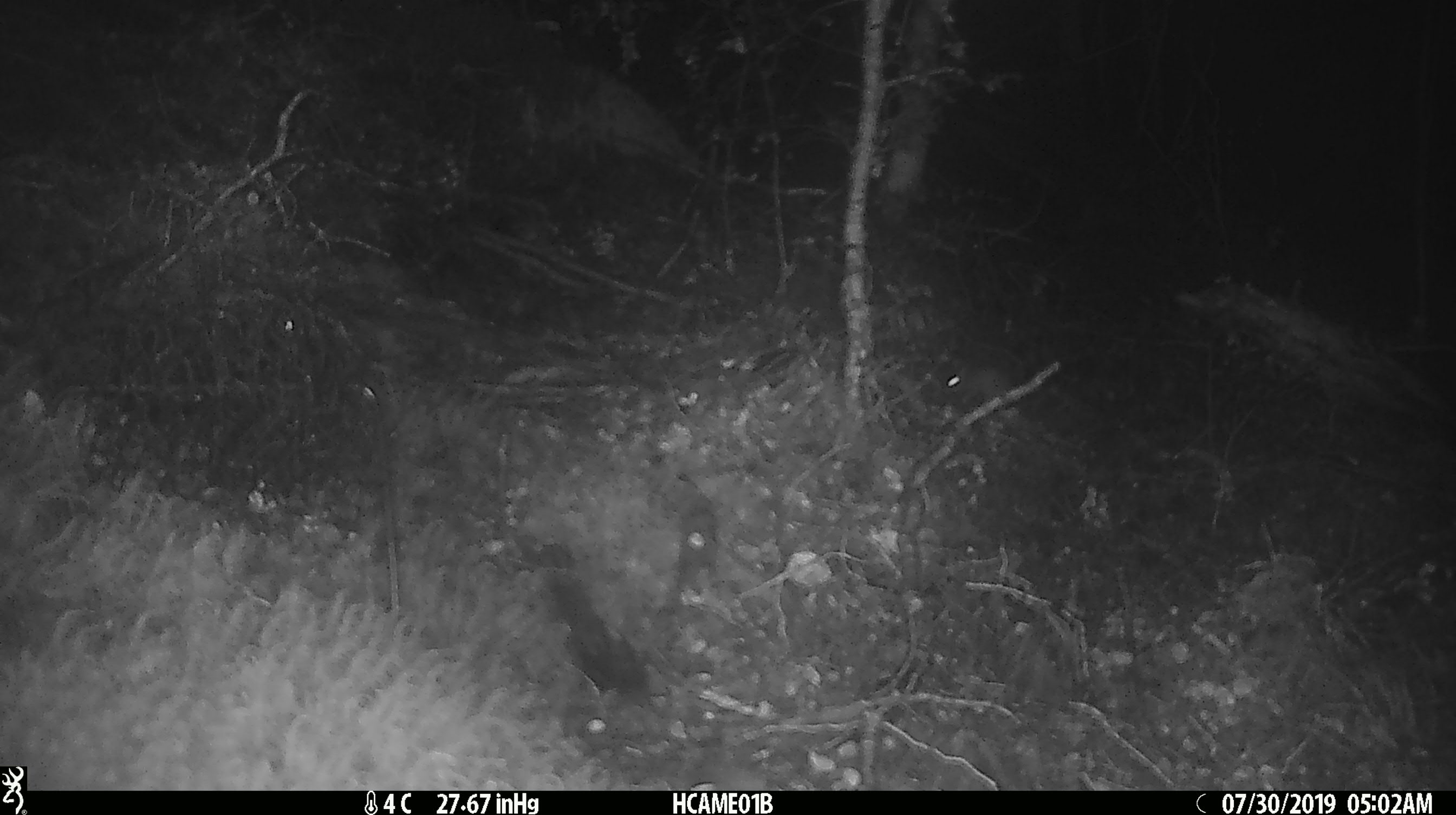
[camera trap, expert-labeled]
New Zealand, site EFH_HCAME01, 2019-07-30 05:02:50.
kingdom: Animalia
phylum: Chordata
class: Mammalia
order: Rodentia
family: Muridae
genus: Mus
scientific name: Mus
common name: mouse